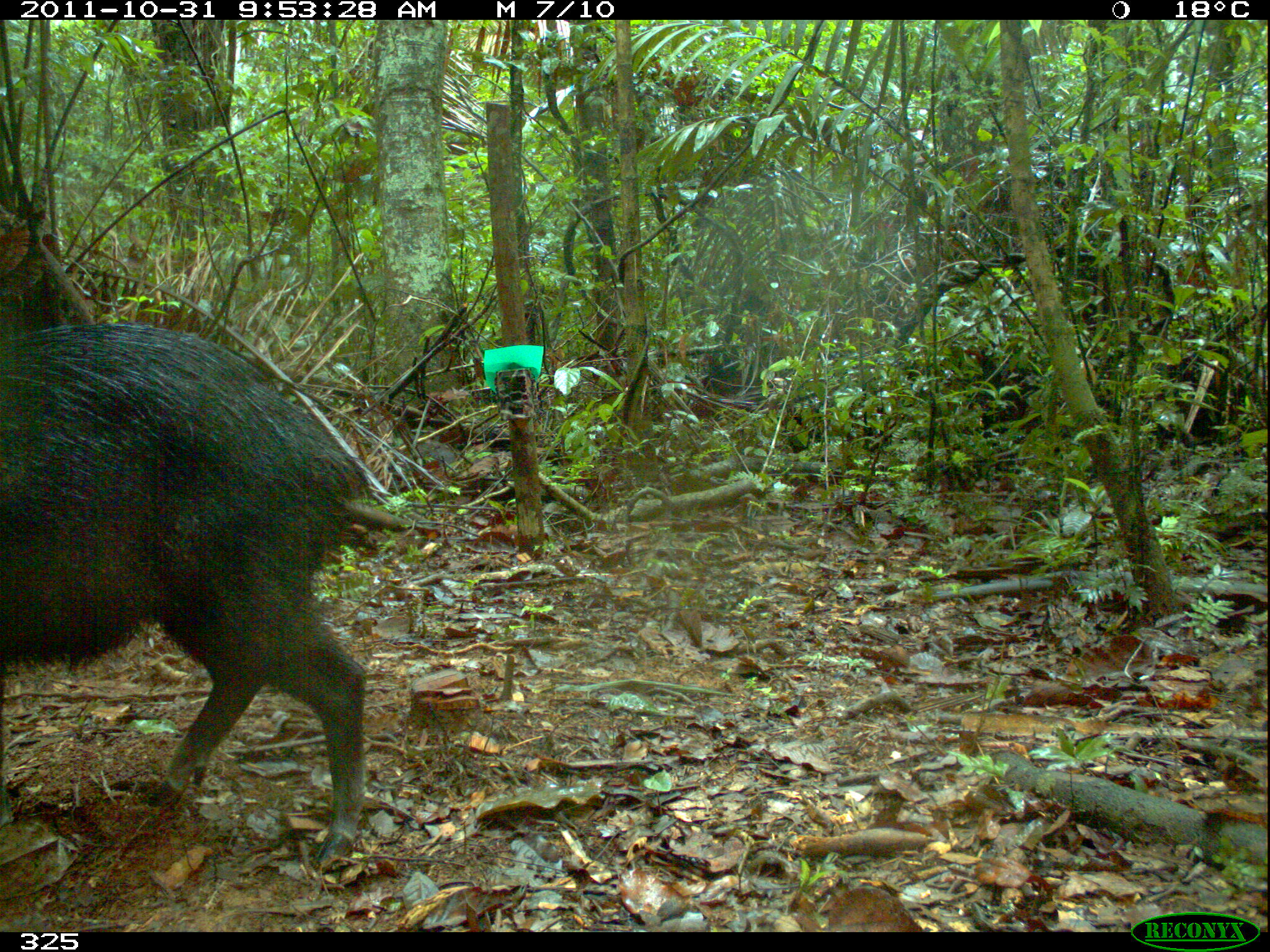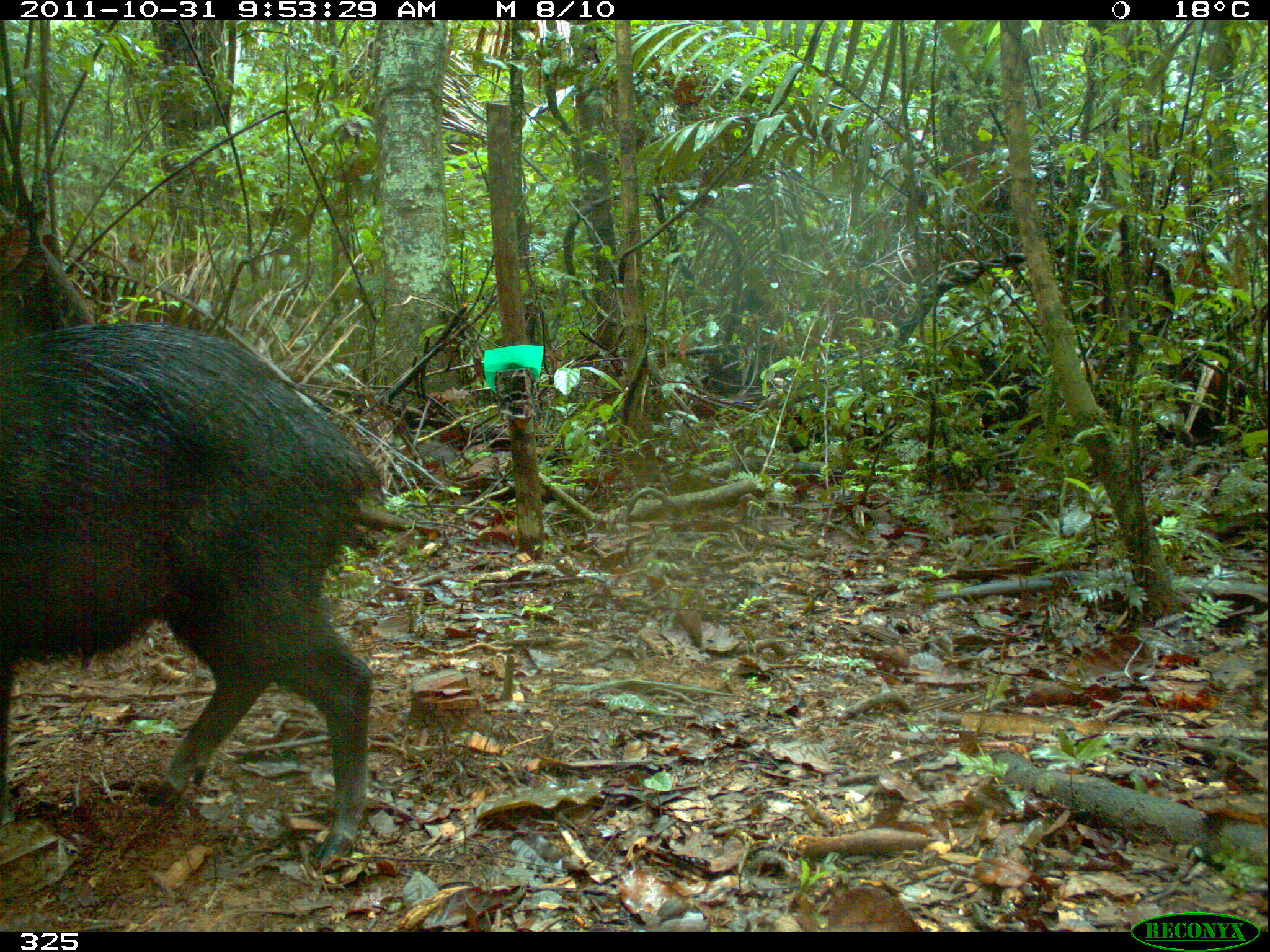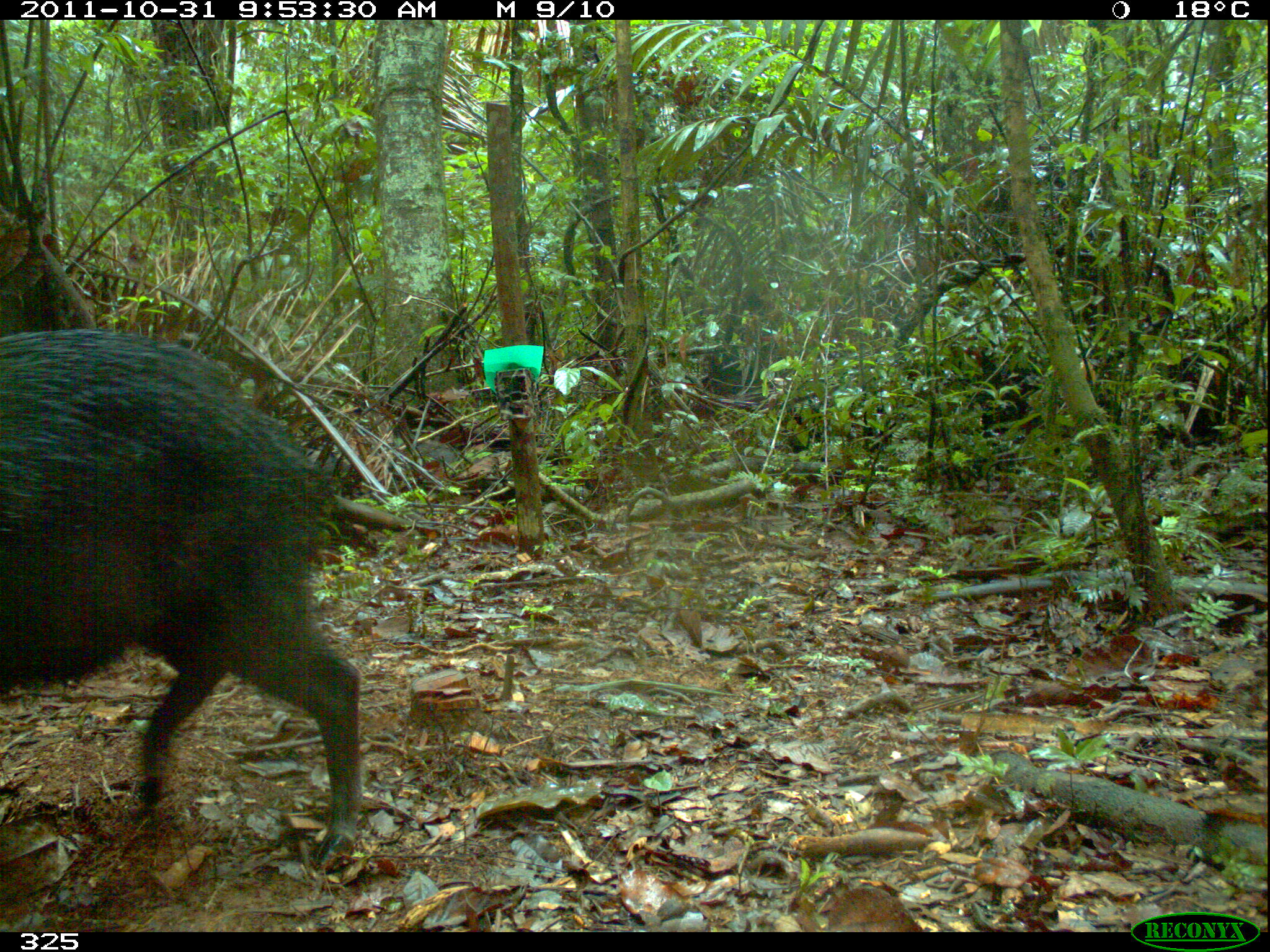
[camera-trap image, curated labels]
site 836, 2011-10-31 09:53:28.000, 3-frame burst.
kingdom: Animalia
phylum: Chordata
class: Mammalia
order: Artiodactyla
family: Tayassuidae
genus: Tayassu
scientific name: Tayassu pecari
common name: white-lipped peccary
Tayassu pecari (white-lipped peccary).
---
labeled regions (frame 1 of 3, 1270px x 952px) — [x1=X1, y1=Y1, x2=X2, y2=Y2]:
tayassu pecari: [x1=0, y1=319, x2=363, y2=872]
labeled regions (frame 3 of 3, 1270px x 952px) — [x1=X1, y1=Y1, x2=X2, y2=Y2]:
tayassu pecari: [x1=0, y1=329, x2=361, y2=871]